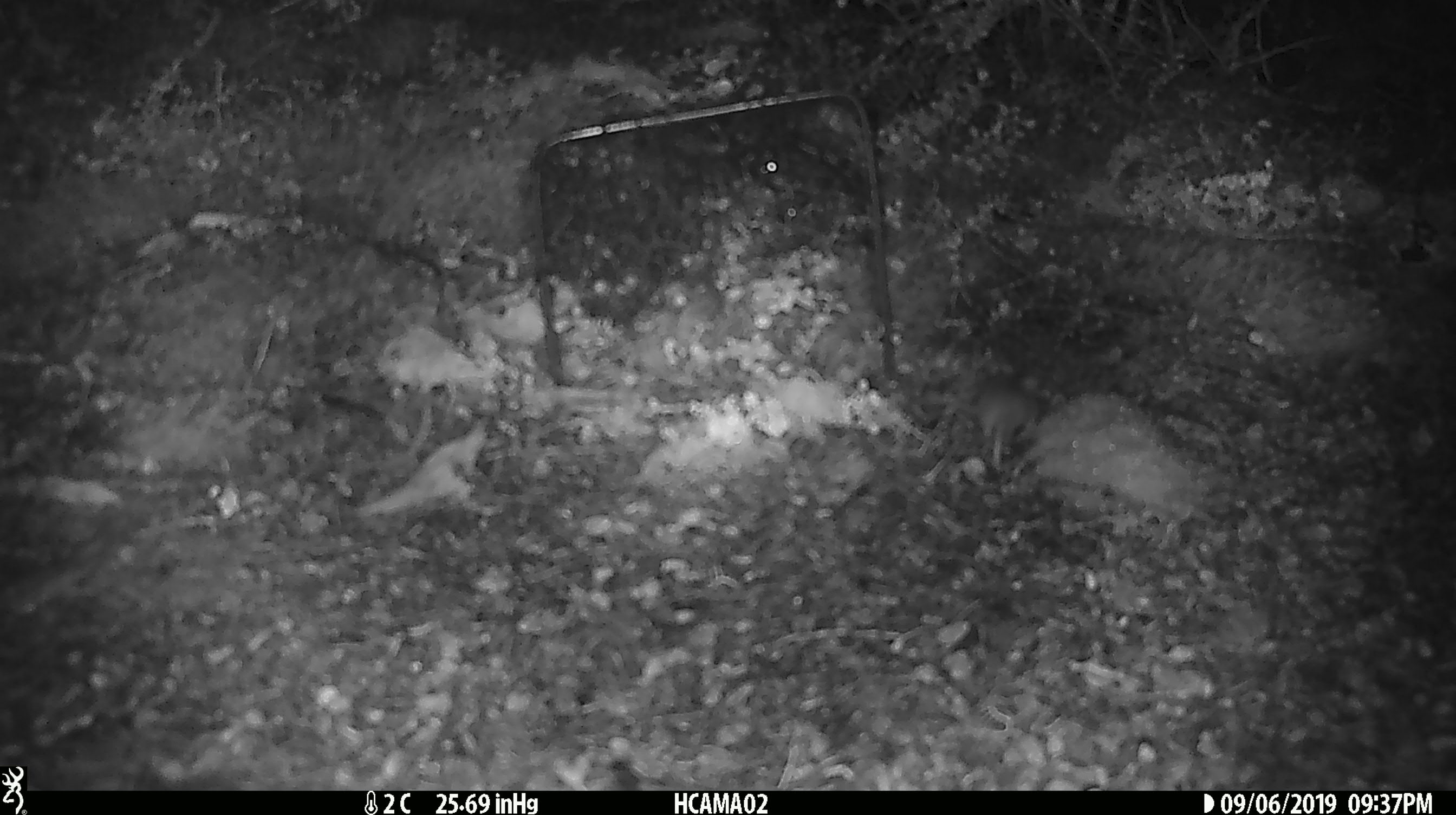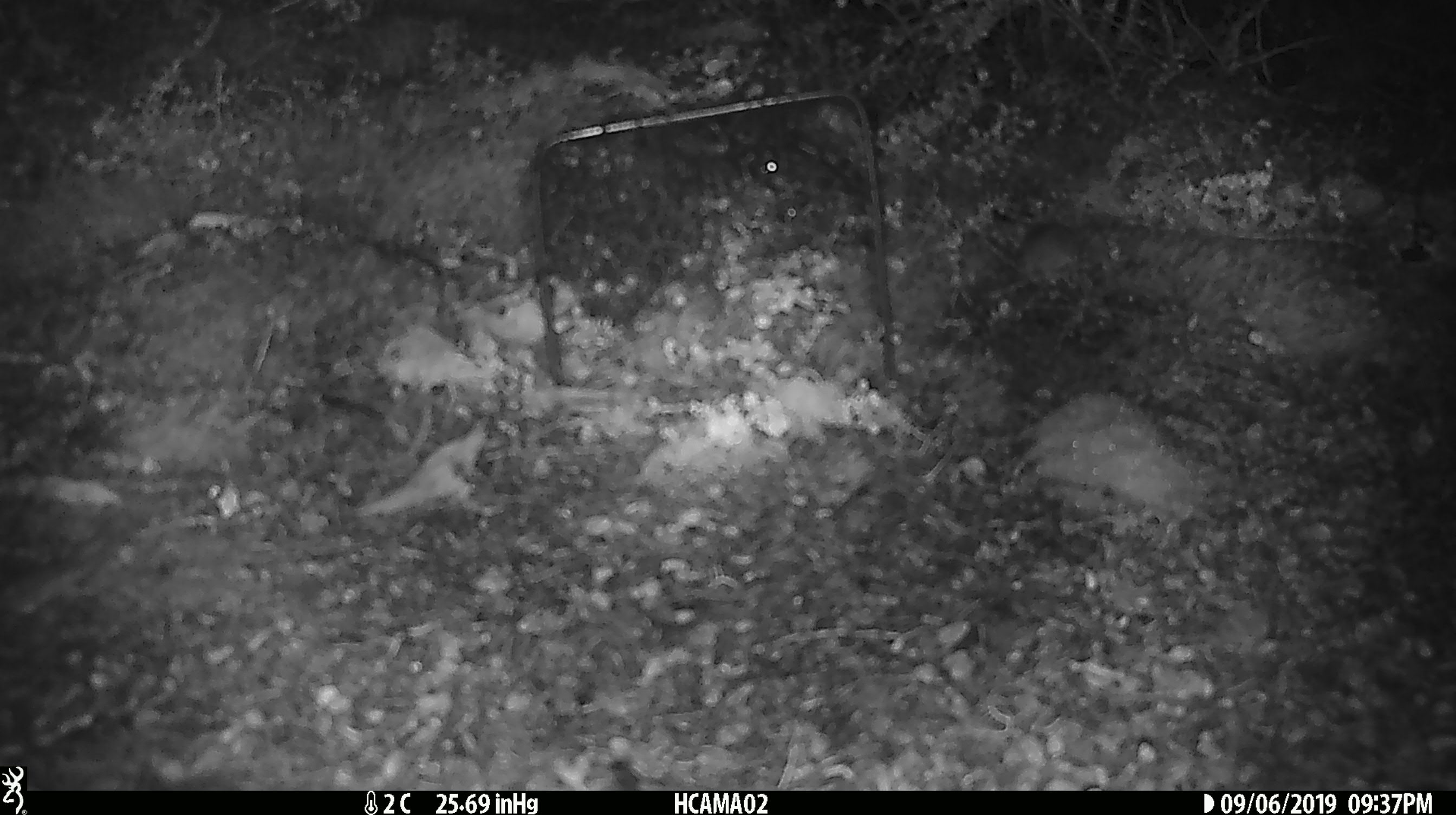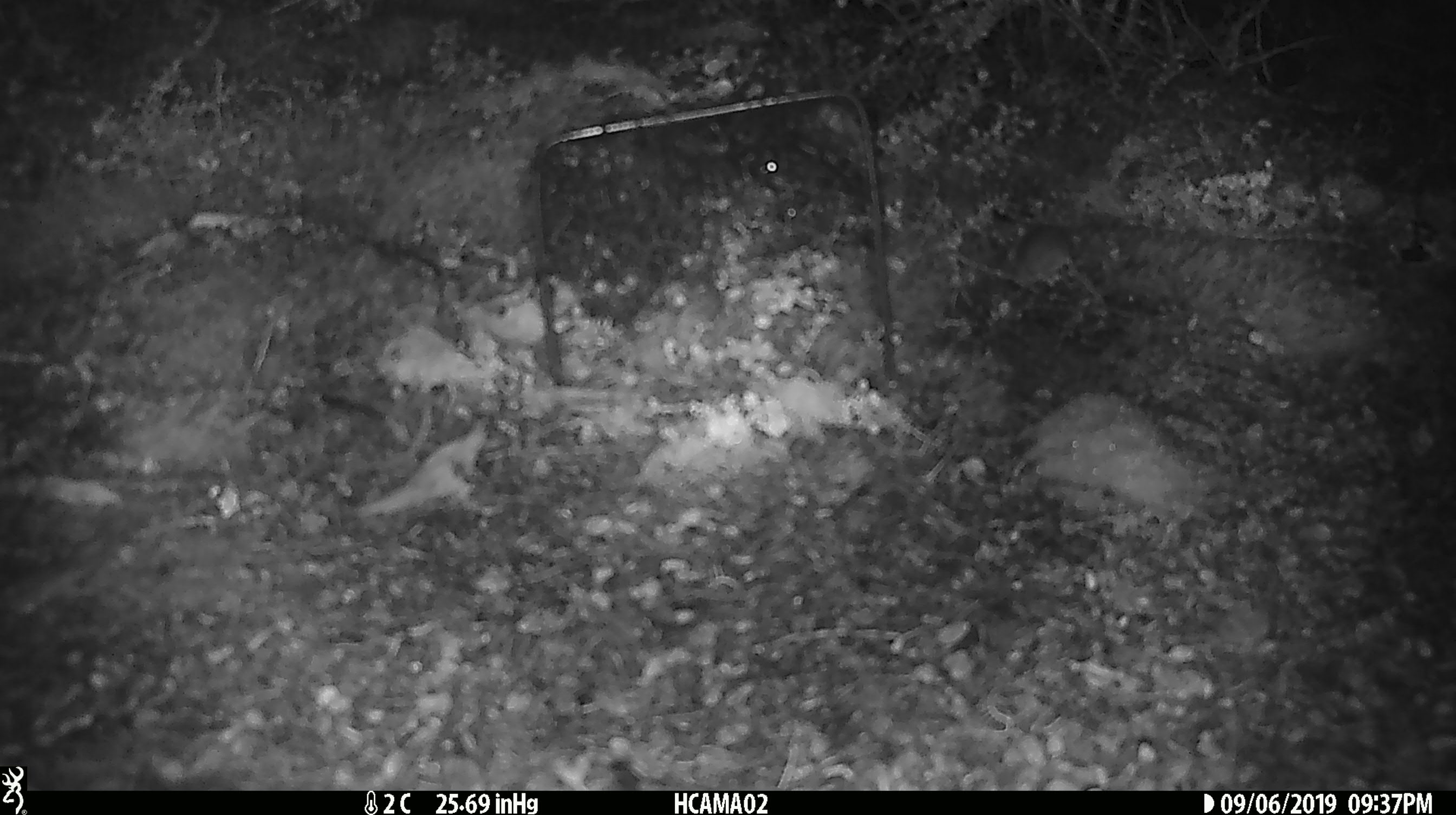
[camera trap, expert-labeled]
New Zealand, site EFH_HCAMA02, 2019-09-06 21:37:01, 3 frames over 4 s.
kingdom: Animalia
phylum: Chordata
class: Mammalia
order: Rodentia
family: Muridae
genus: Mus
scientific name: Mus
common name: mouse